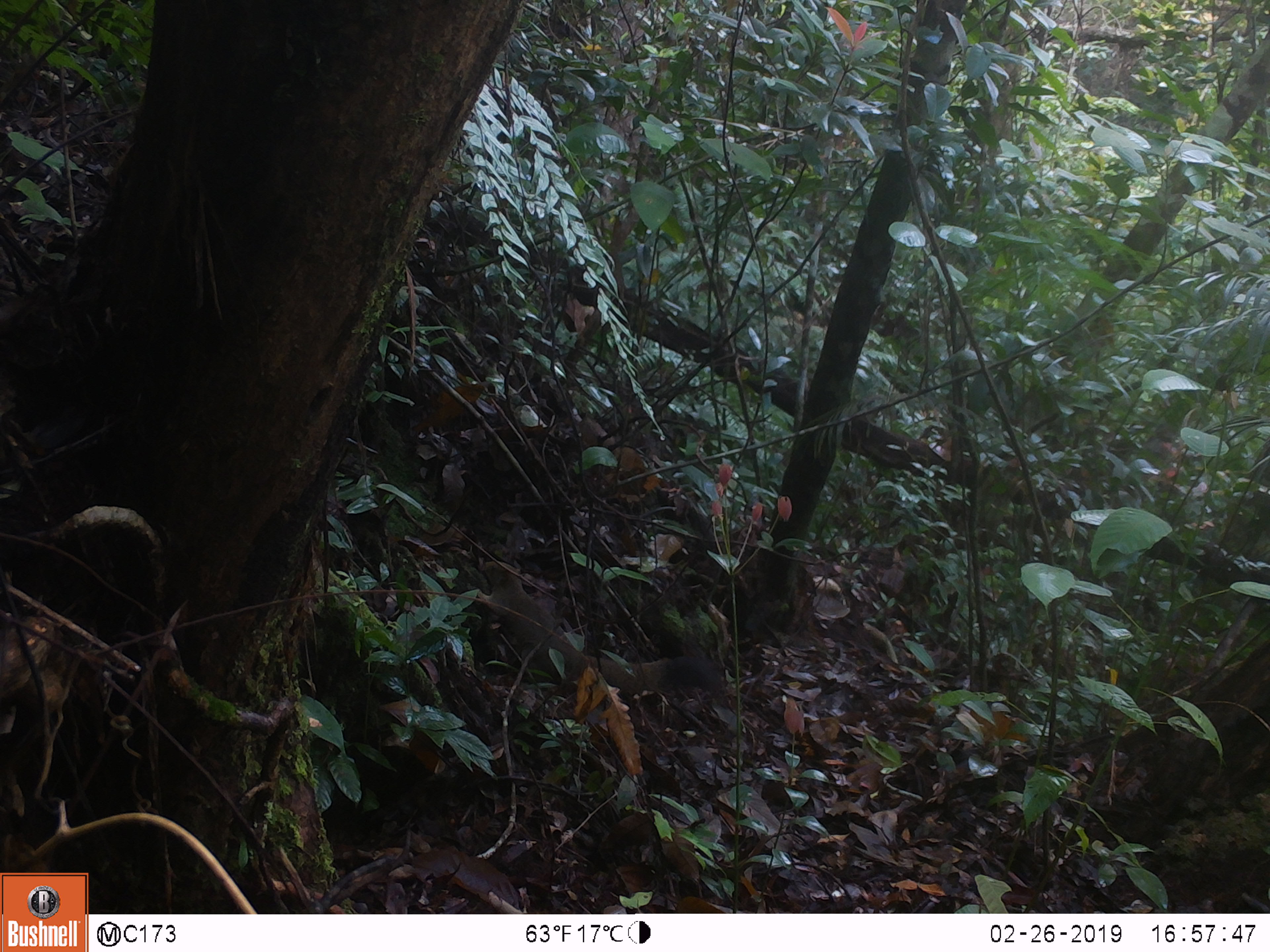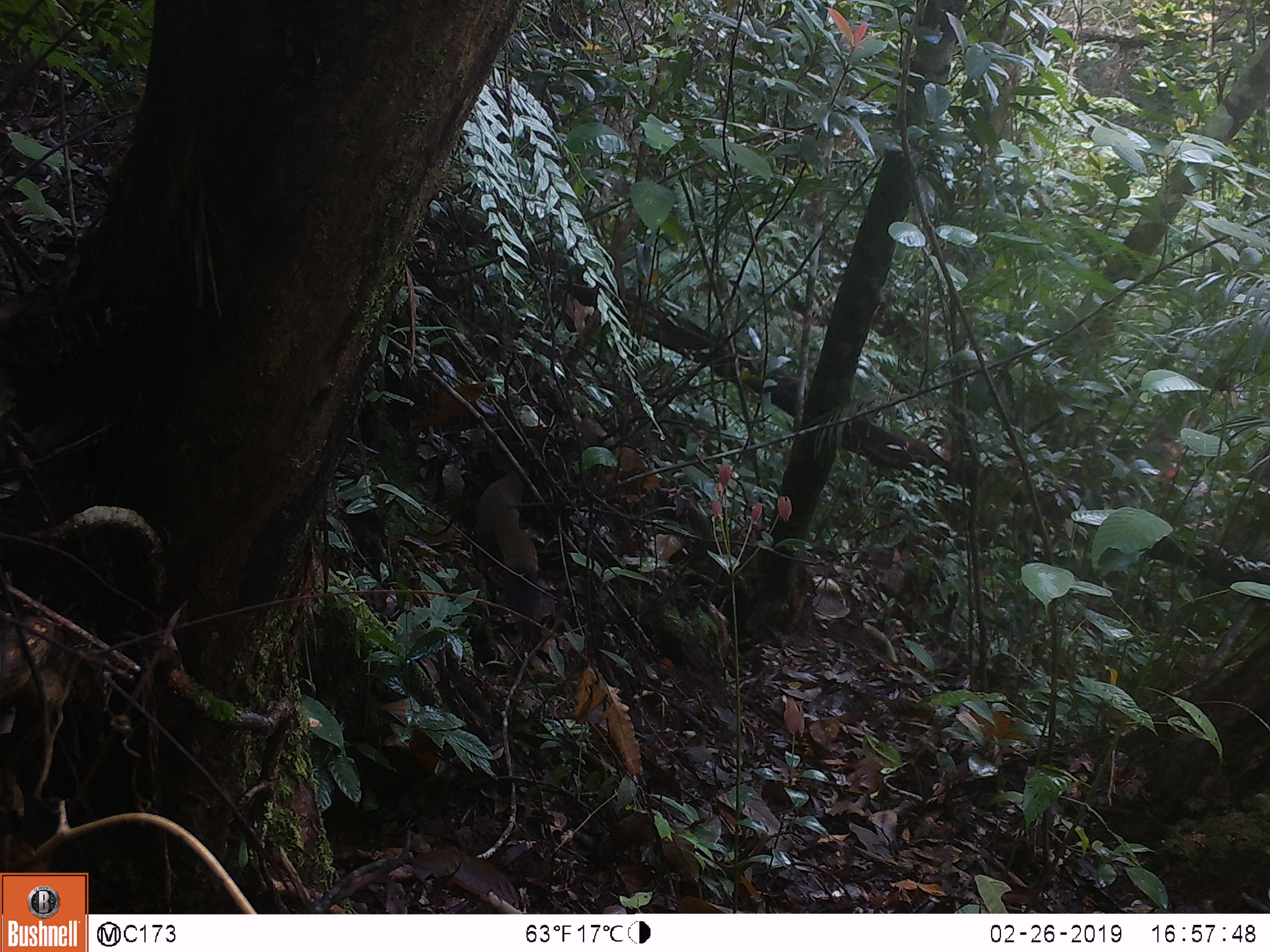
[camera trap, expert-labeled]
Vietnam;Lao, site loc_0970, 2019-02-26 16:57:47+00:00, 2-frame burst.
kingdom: Animalia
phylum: Chordata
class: Mammalia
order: Rodentia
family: Sciuridae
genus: Sciurus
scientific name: Sciurus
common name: squirrel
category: unidentified squirrel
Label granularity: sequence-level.